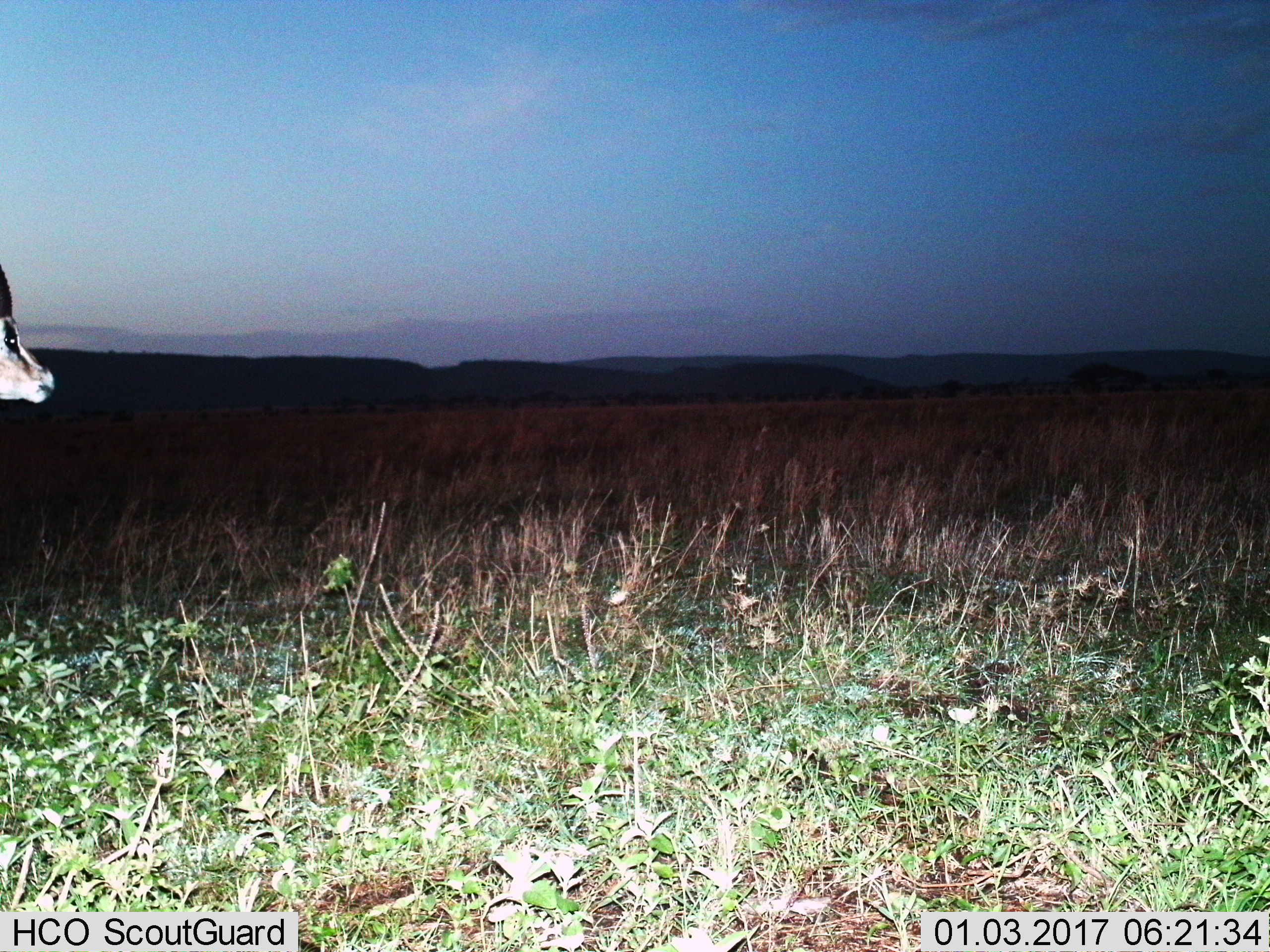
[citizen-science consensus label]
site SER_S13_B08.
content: unidentified animal